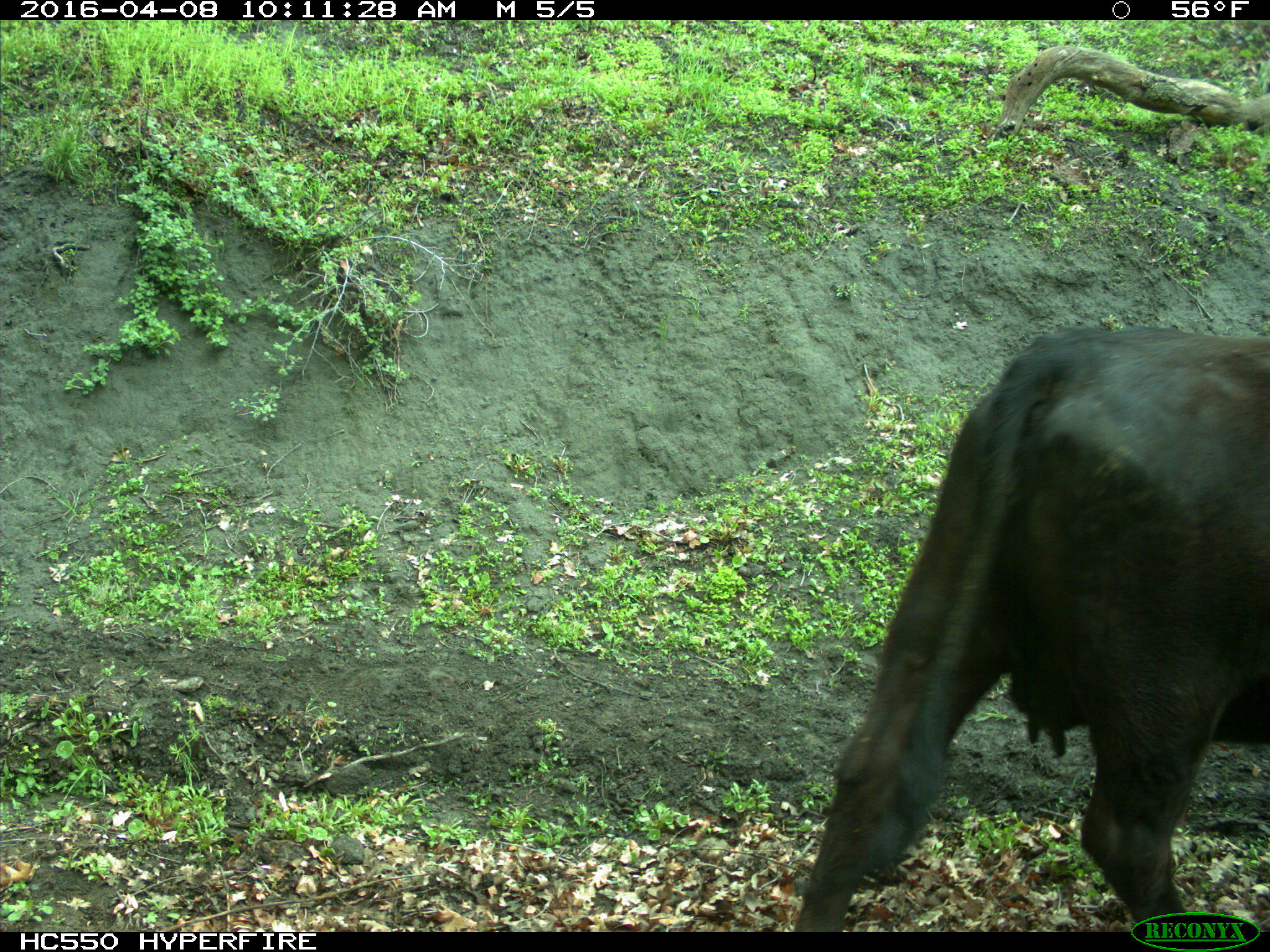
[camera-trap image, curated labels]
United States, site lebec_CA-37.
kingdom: Animalia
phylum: Chordata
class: Mammalia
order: Artiodactyla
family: Bovidae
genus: Bos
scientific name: Bos taurus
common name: domestic cow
Bos taurus (domestic cow).